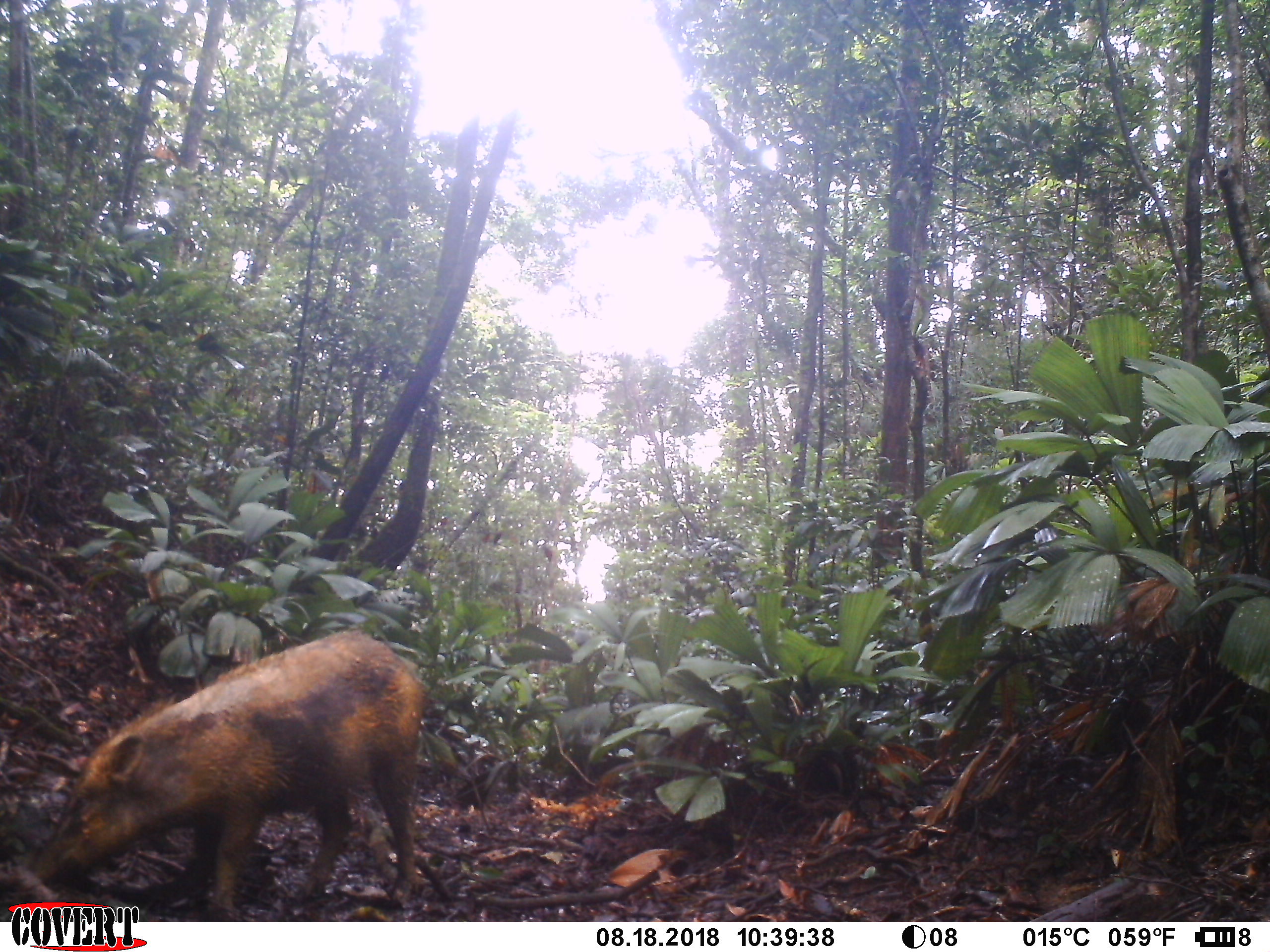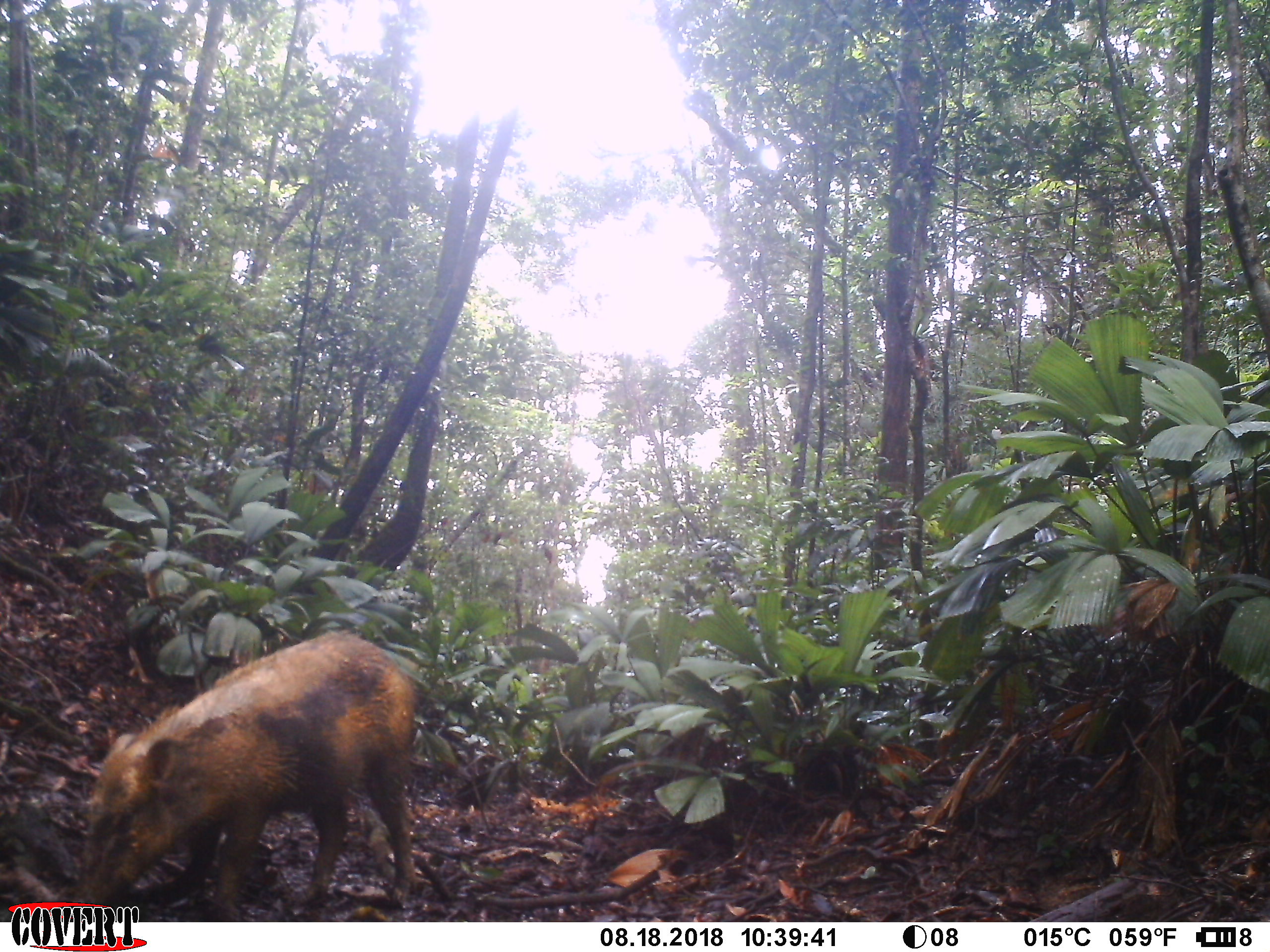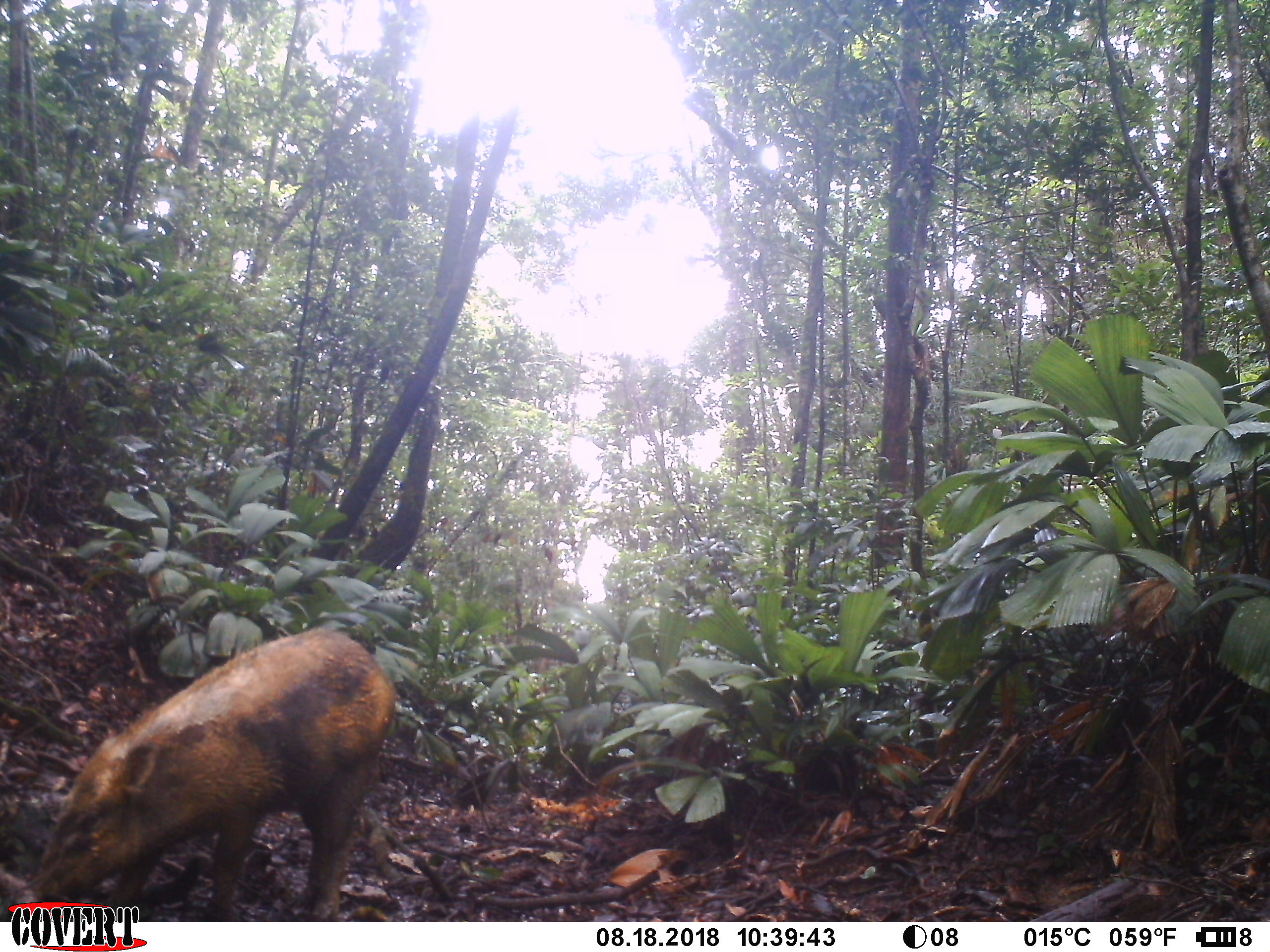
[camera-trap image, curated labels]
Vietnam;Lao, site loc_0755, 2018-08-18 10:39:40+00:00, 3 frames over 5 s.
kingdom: Animalia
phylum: Chordata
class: Mammalia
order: Artiodactyla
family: Suidae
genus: Sus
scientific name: Sus scrofa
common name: eurasian wild pig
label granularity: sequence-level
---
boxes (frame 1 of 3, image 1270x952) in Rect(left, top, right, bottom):
eurasian wild pig: Rect(28, 626, 427, 920)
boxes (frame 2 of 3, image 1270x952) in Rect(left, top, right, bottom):
eurasian wild pig: Rect(69, 627, 419, 920)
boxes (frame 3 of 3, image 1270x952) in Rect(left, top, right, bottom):
eurasian wild pig: Rect(30, 625, 398, 921)